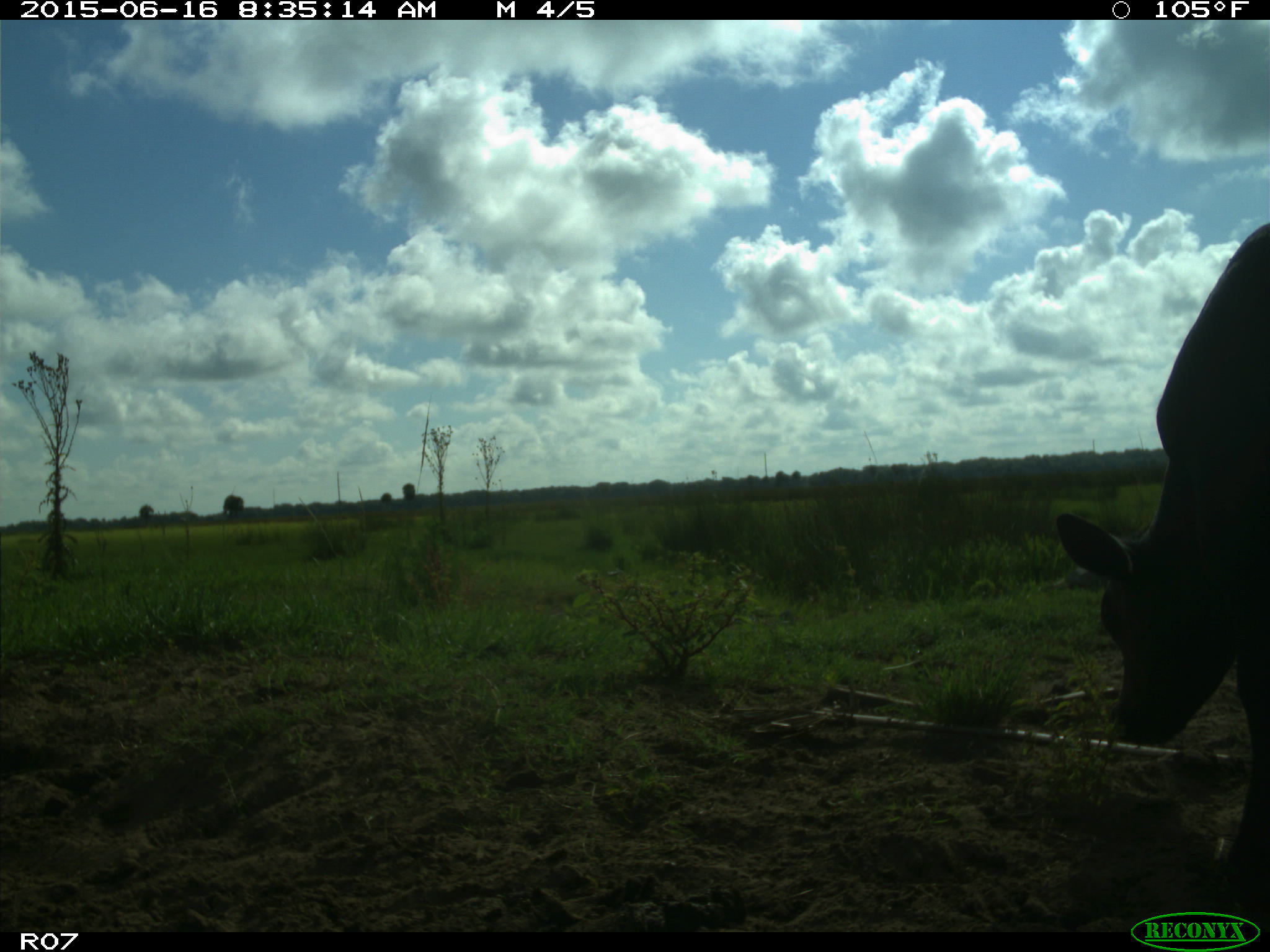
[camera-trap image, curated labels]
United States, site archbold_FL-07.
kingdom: Animalia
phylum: Chordata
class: Mammalia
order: Artiodactyla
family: Bovidae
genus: Bos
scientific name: Bos taurus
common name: domestic cow